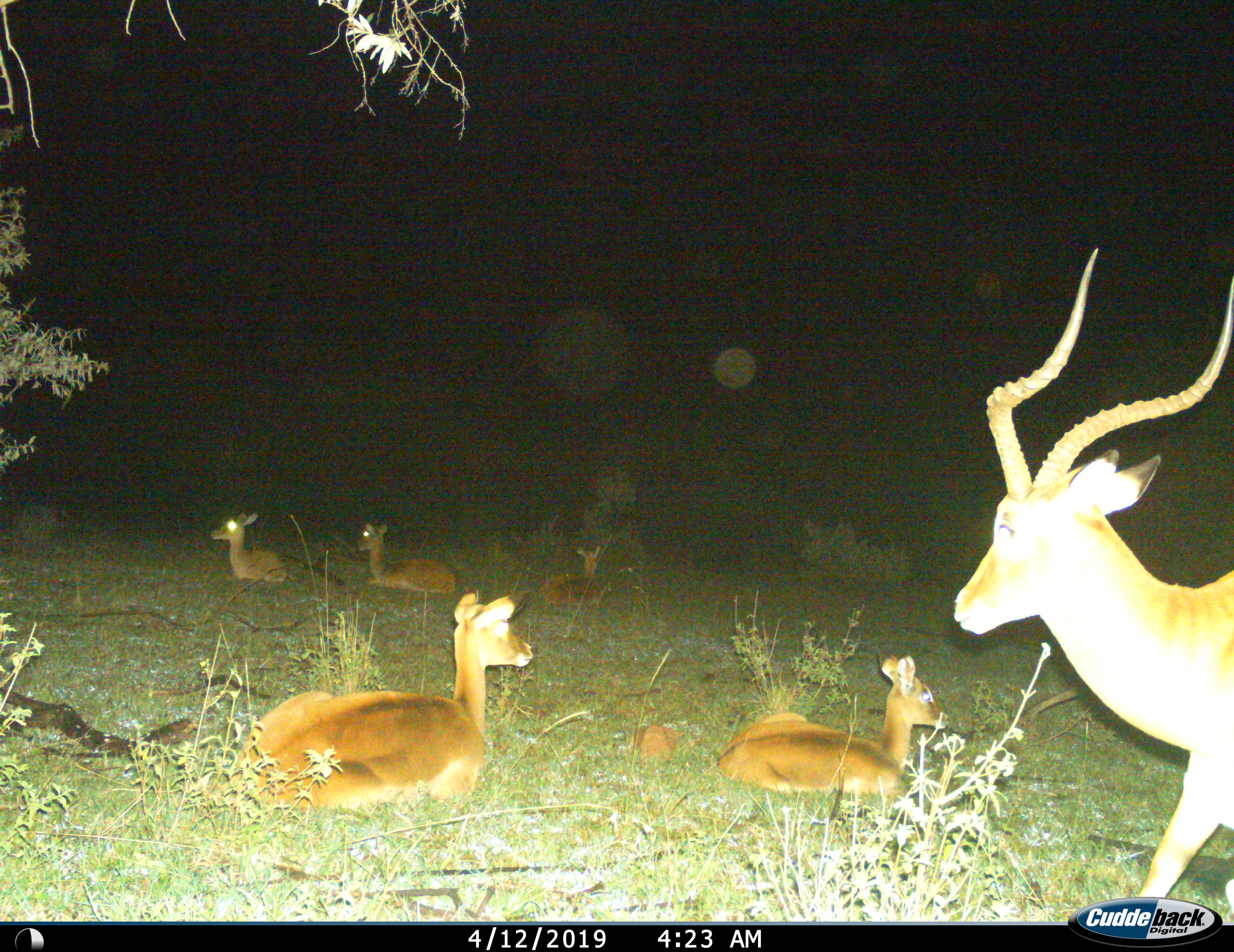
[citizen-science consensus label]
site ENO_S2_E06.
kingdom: Animalia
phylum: Chordata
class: Mammalia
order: Artiodactyla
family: Bovidae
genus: Aepyceros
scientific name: Aepyceros melampus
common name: impala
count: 6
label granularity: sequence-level